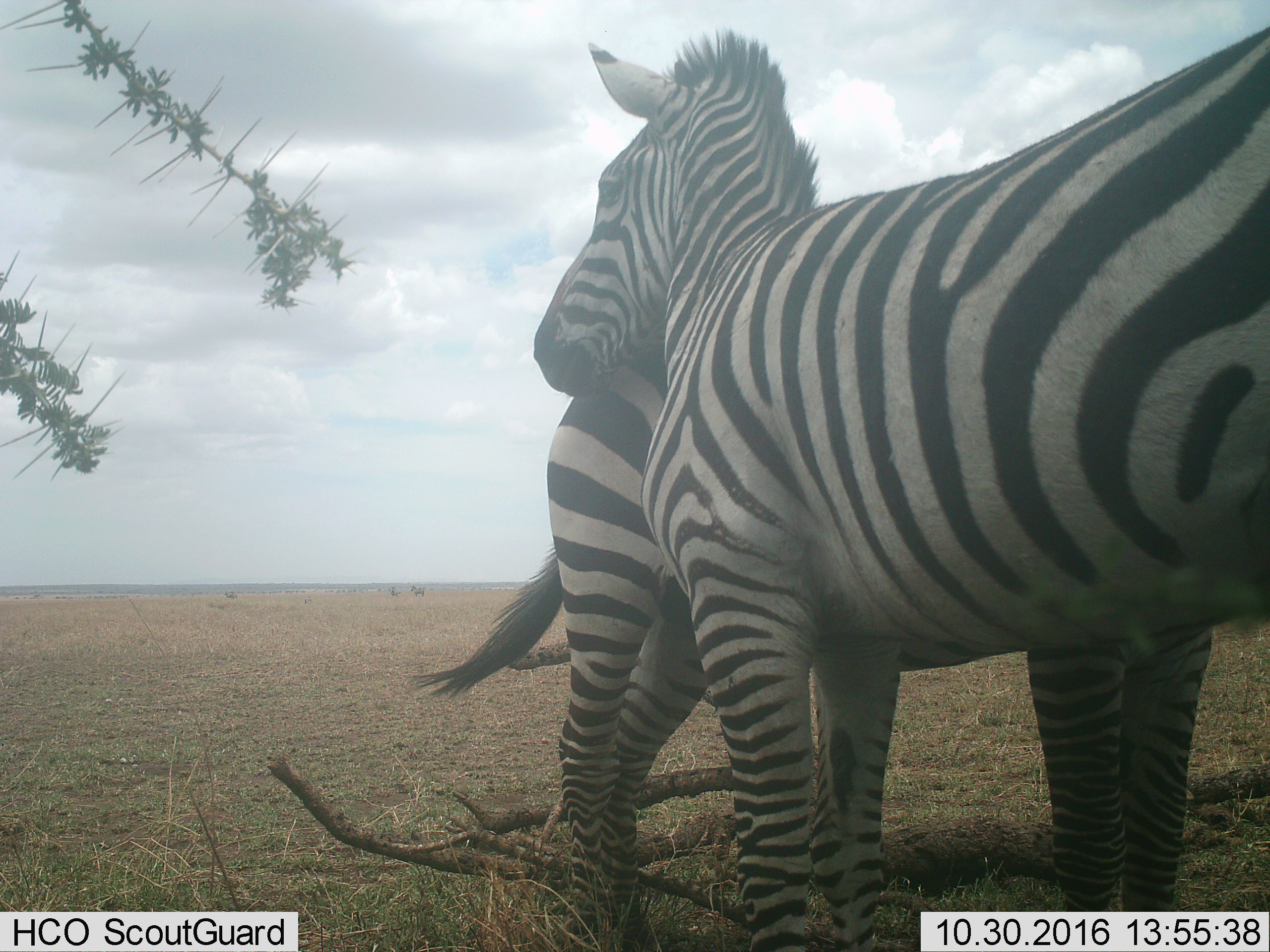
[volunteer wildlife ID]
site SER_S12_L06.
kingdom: Animalia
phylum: Chordata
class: Mammalia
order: Perissodactyla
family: Equidae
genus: Equus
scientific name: Equus quagga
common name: plains zebra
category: zebraplains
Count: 2.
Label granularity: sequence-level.